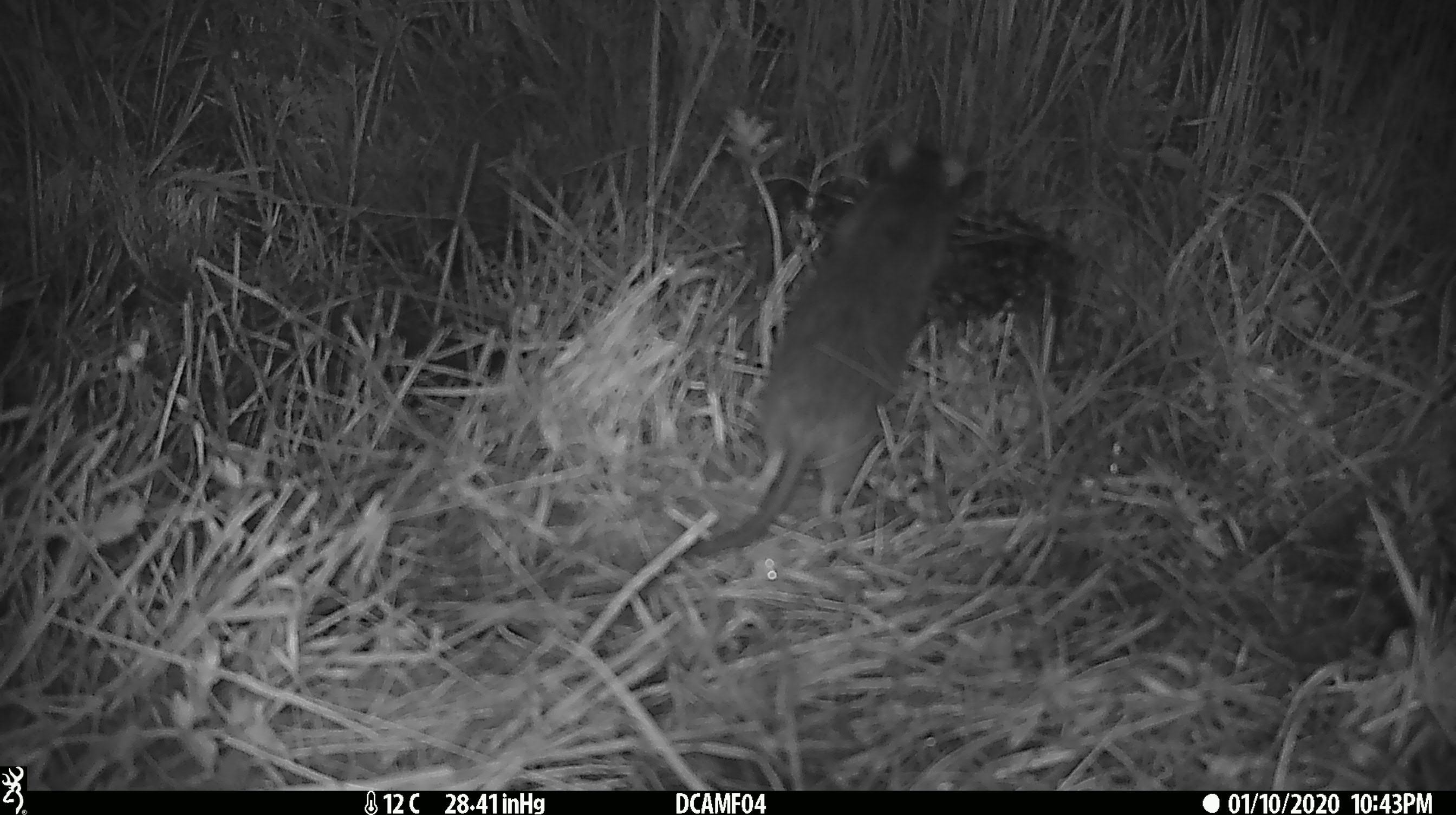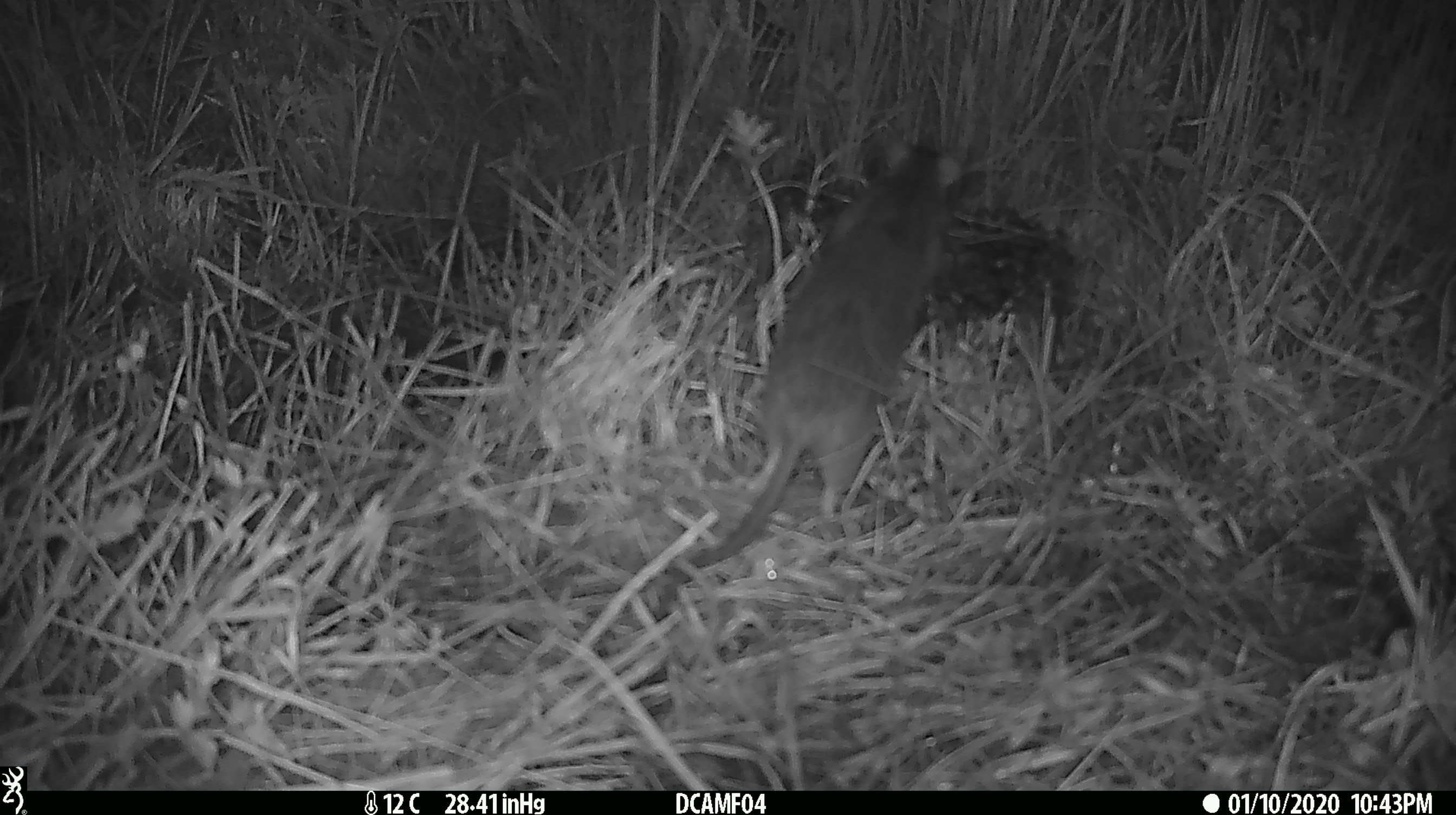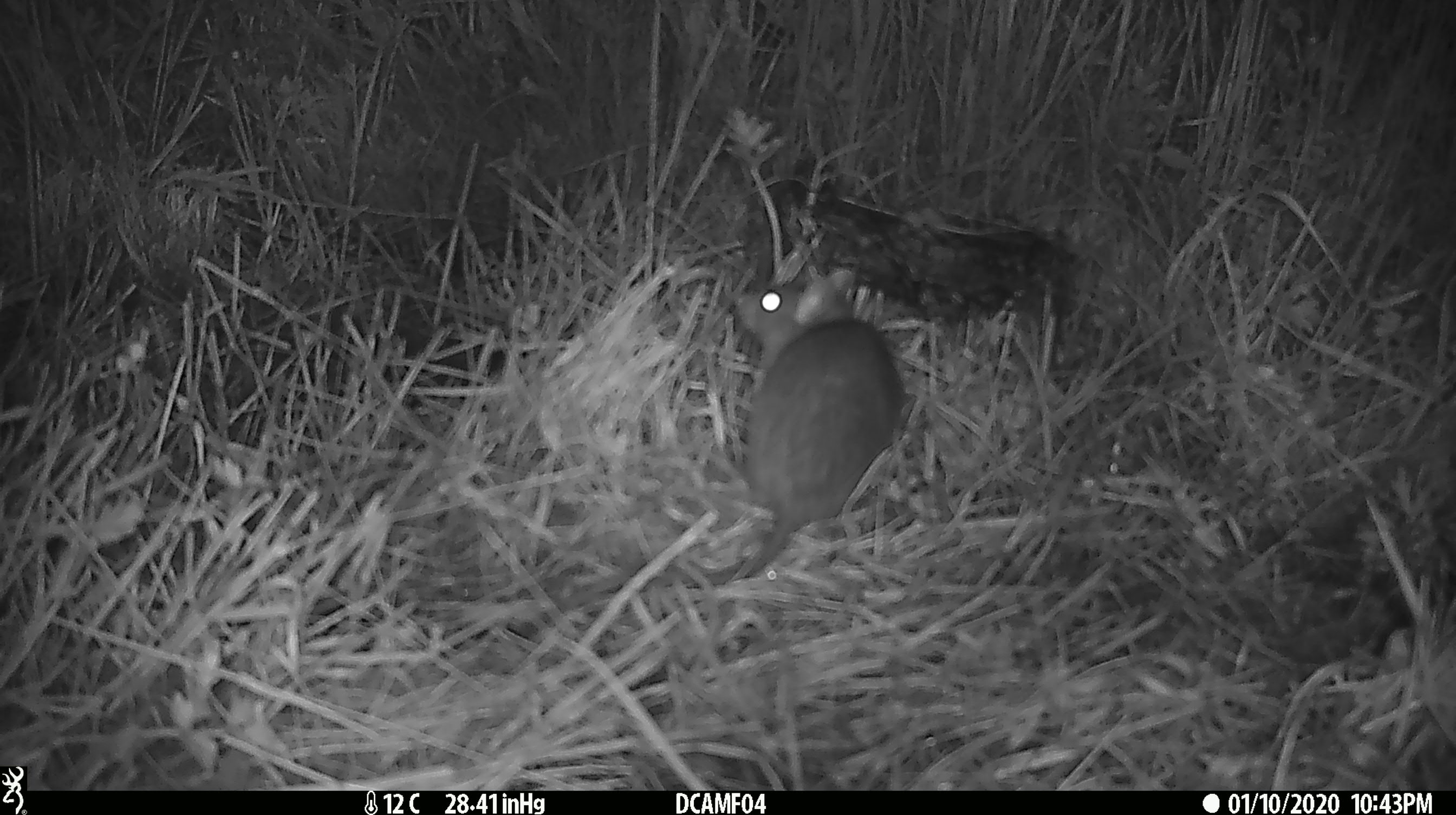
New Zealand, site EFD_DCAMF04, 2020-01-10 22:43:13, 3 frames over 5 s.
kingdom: Animalia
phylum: Chordata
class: Mammalia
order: Rodentia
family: Muridae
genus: Rattus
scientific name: Rattus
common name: rat